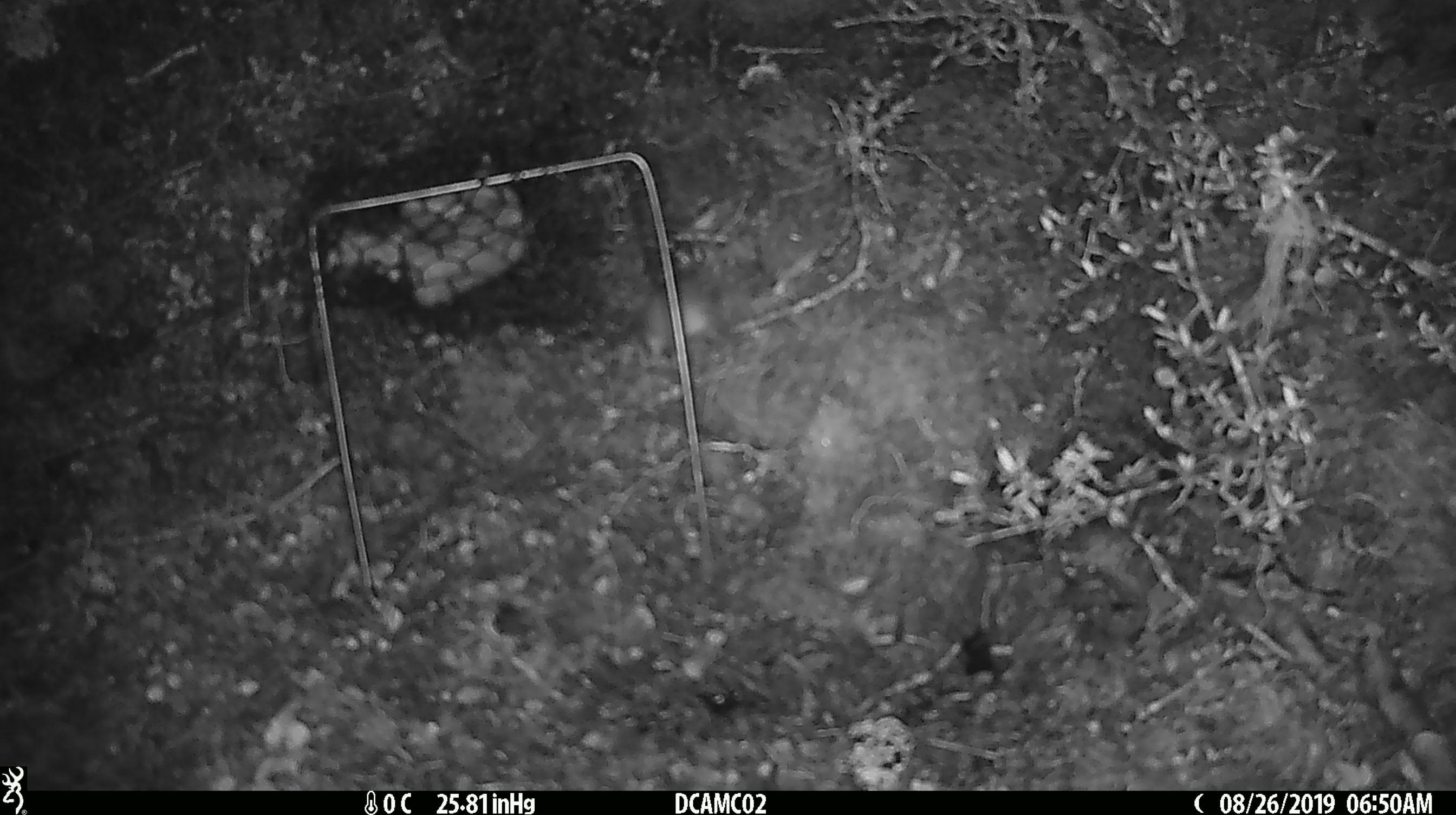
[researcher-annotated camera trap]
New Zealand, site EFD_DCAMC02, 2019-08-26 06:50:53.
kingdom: Animalia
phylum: Chordata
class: Mammalia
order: Rodentia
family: Muridae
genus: Mus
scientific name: Mus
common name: mouse